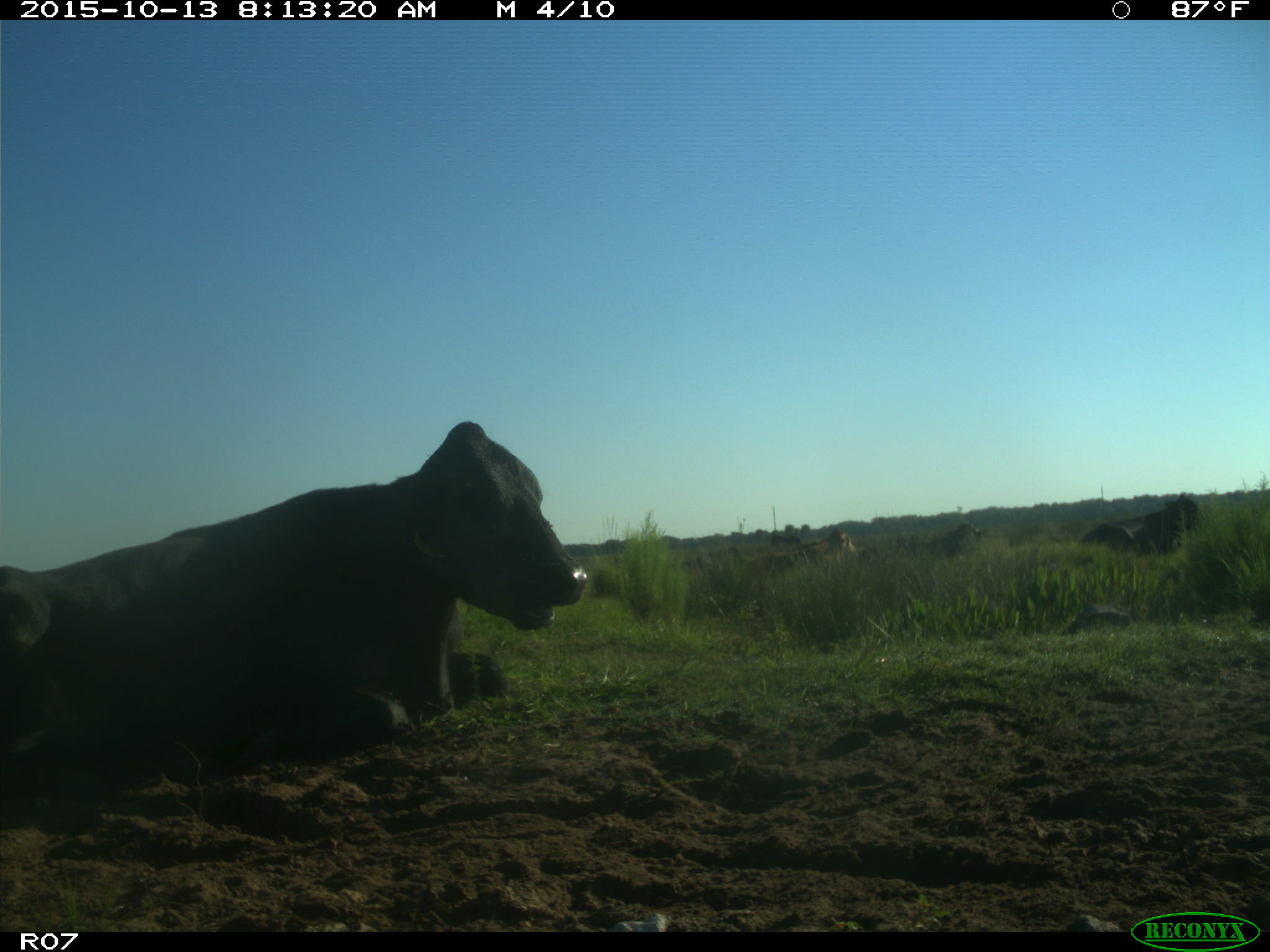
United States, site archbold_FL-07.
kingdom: Animalia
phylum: Chordata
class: Mammalia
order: Artiodactyla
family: Bovidae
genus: Bos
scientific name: Bos taurus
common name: domestic cow